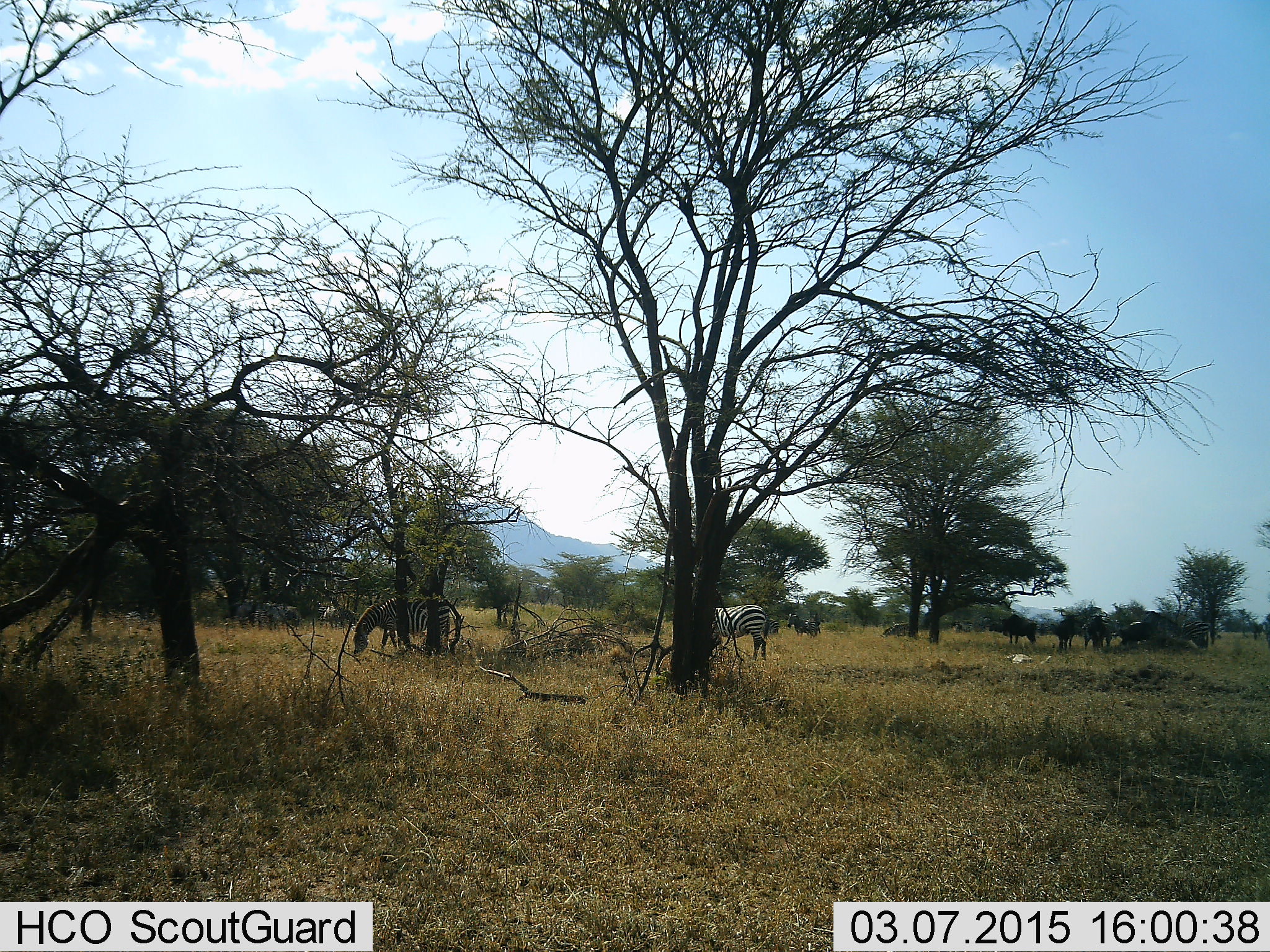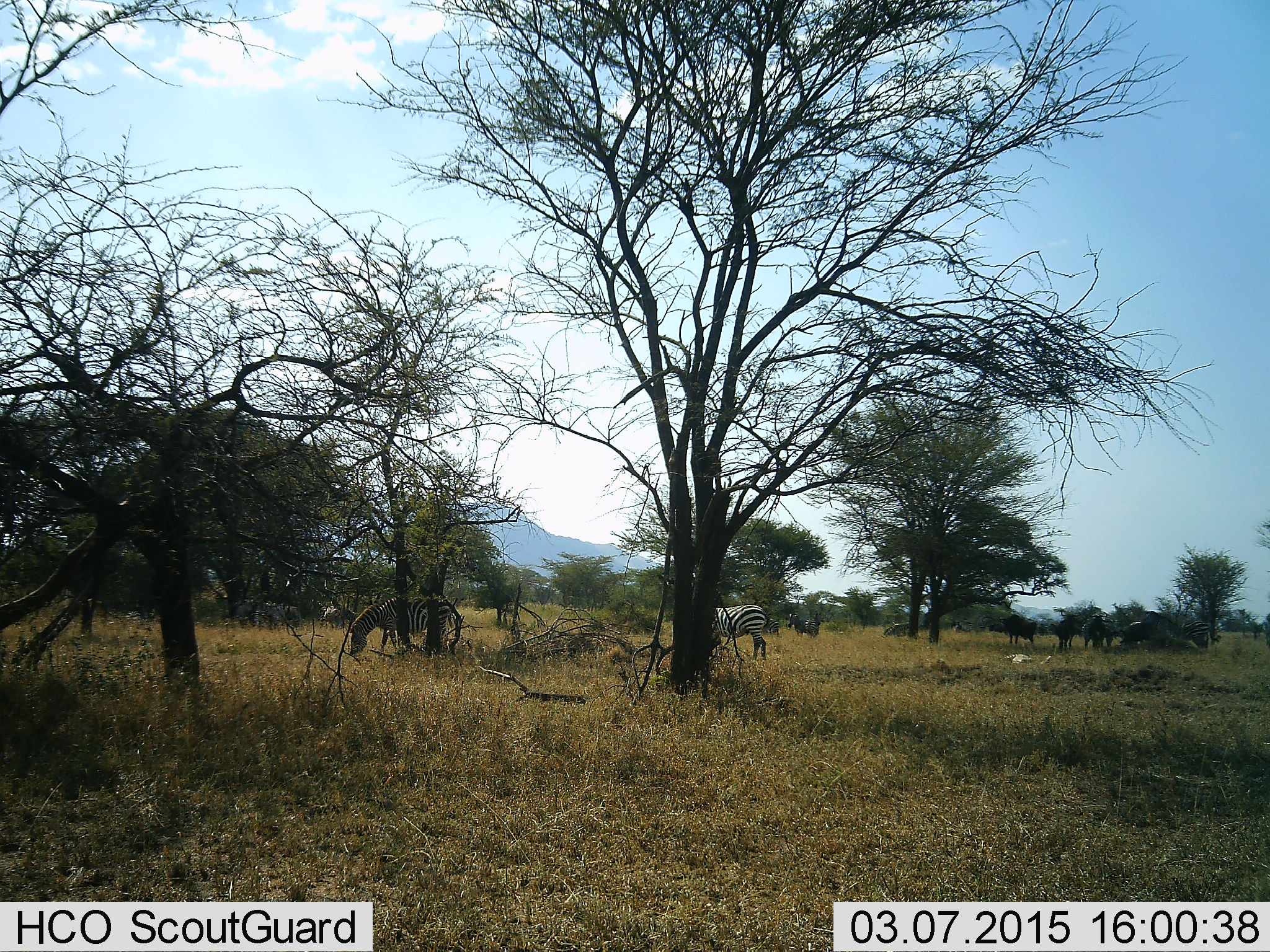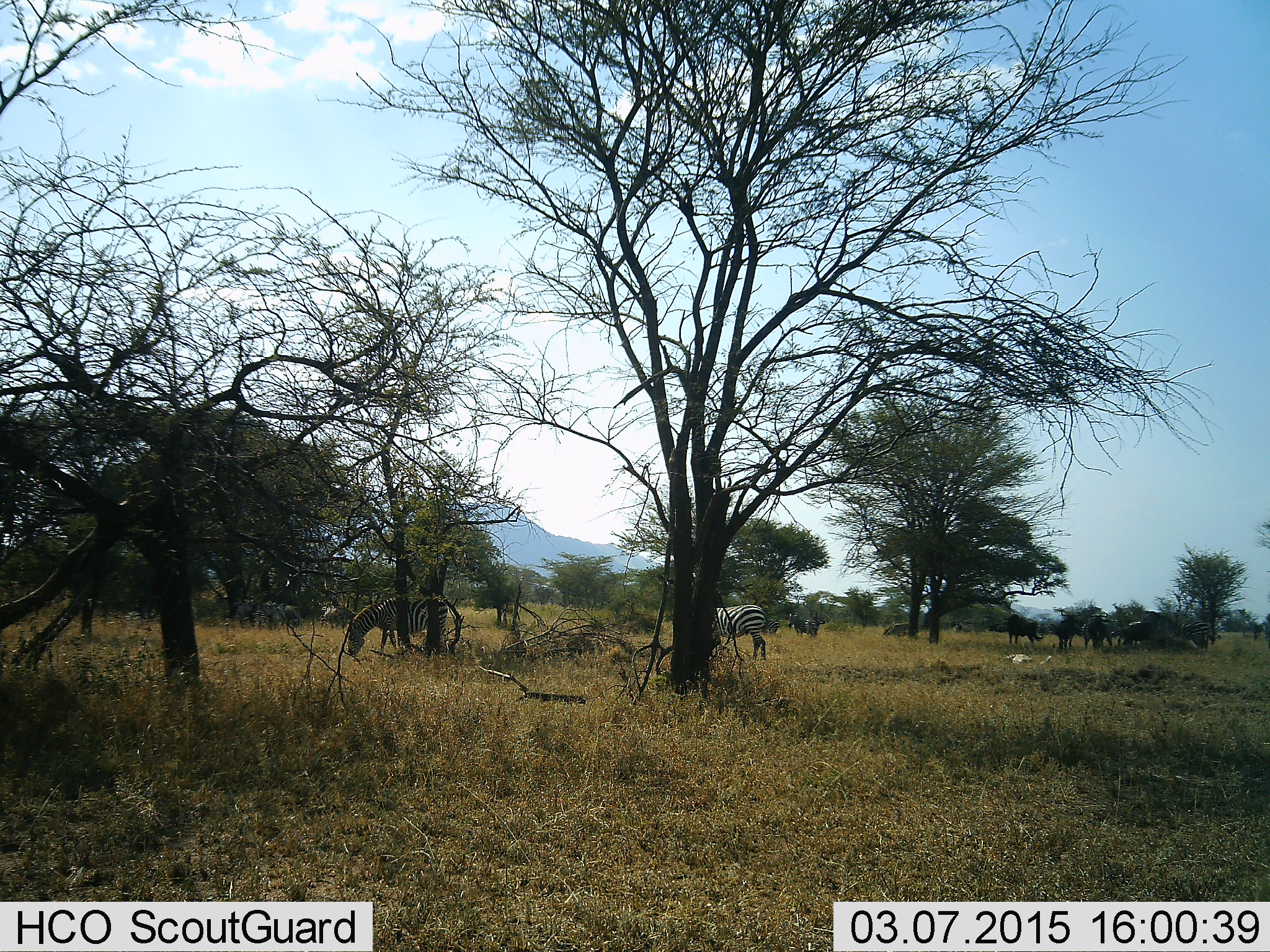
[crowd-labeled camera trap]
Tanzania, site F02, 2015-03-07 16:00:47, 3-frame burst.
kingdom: Animalia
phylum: Chordata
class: Mammalia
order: Artiodactyla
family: Bovidae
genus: Connochaetes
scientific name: Connochaetes taurinus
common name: blue wildebeest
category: wildebeest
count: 4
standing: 80%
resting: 0%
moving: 0%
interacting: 0%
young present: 0%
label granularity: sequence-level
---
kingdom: Animalia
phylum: Chordata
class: Mammalia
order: Perissodactyla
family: Equidae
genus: Equus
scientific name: Equus quagga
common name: plains zebra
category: zebra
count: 4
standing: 47%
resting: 7%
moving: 13%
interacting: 0%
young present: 0%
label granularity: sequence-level